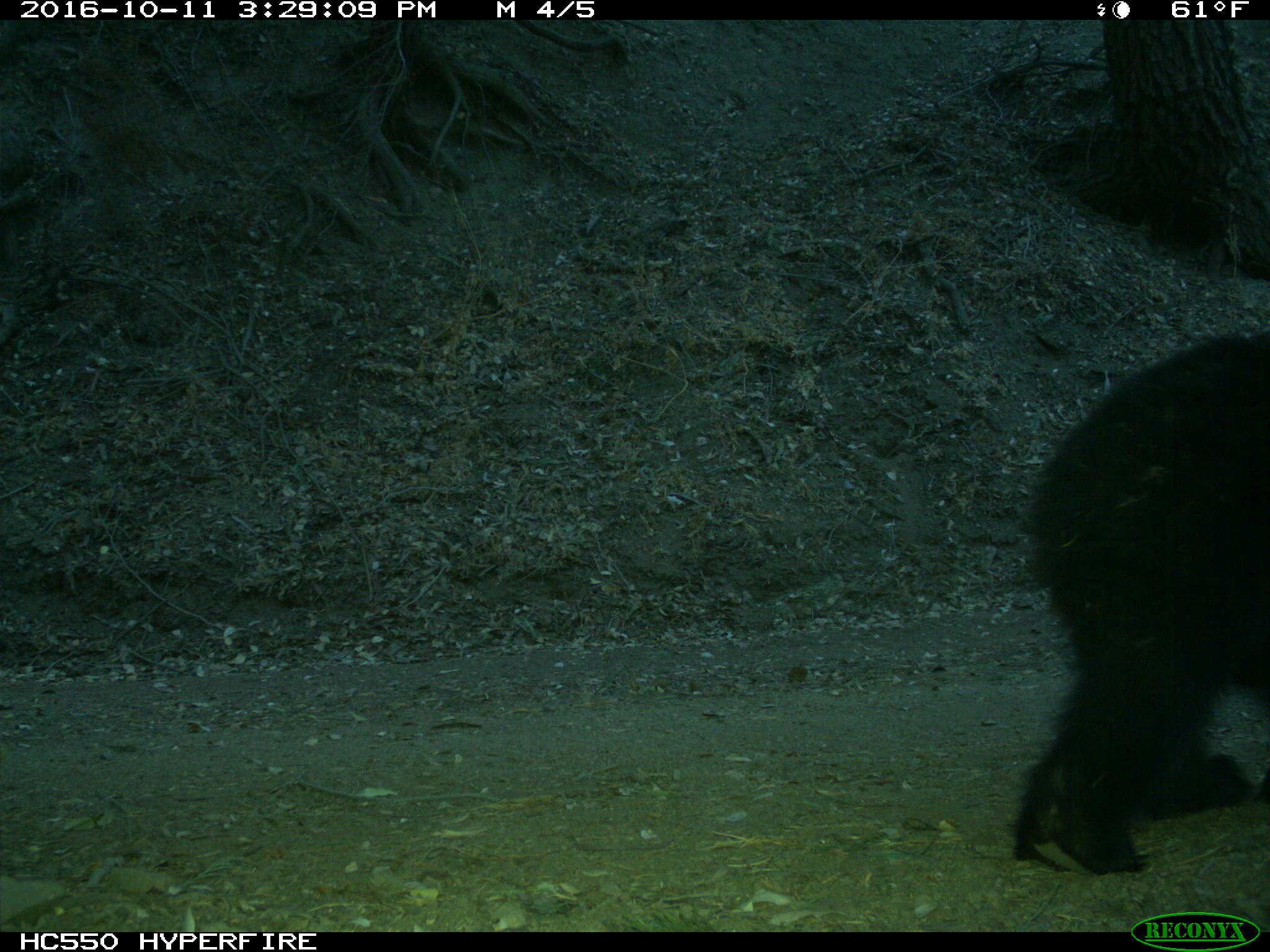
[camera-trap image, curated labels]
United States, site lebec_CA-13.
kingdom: Animalia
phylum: Chordata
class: Mammalia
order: Carnivora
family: Ursidae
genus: Ursus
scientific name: Ursus americanus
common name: american black bear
Ursus americanus (american black bear).